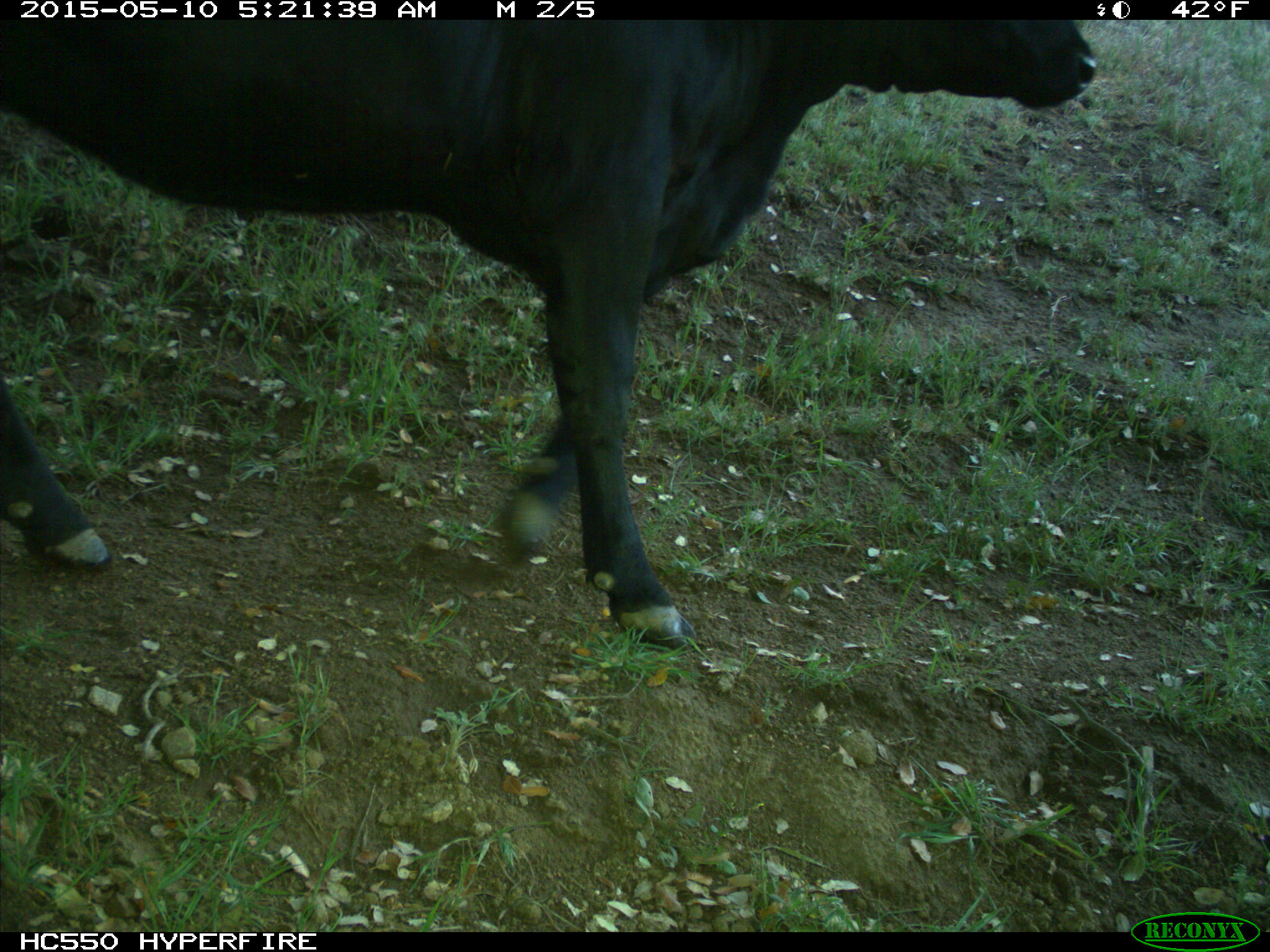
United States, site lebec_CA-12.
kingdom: Animalia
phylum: Chordata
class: Mammalia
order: Artiodactyla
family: Bovidae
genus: Bos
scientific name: Bos taurus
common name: domestic cow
Bos taurus (domestic cow).